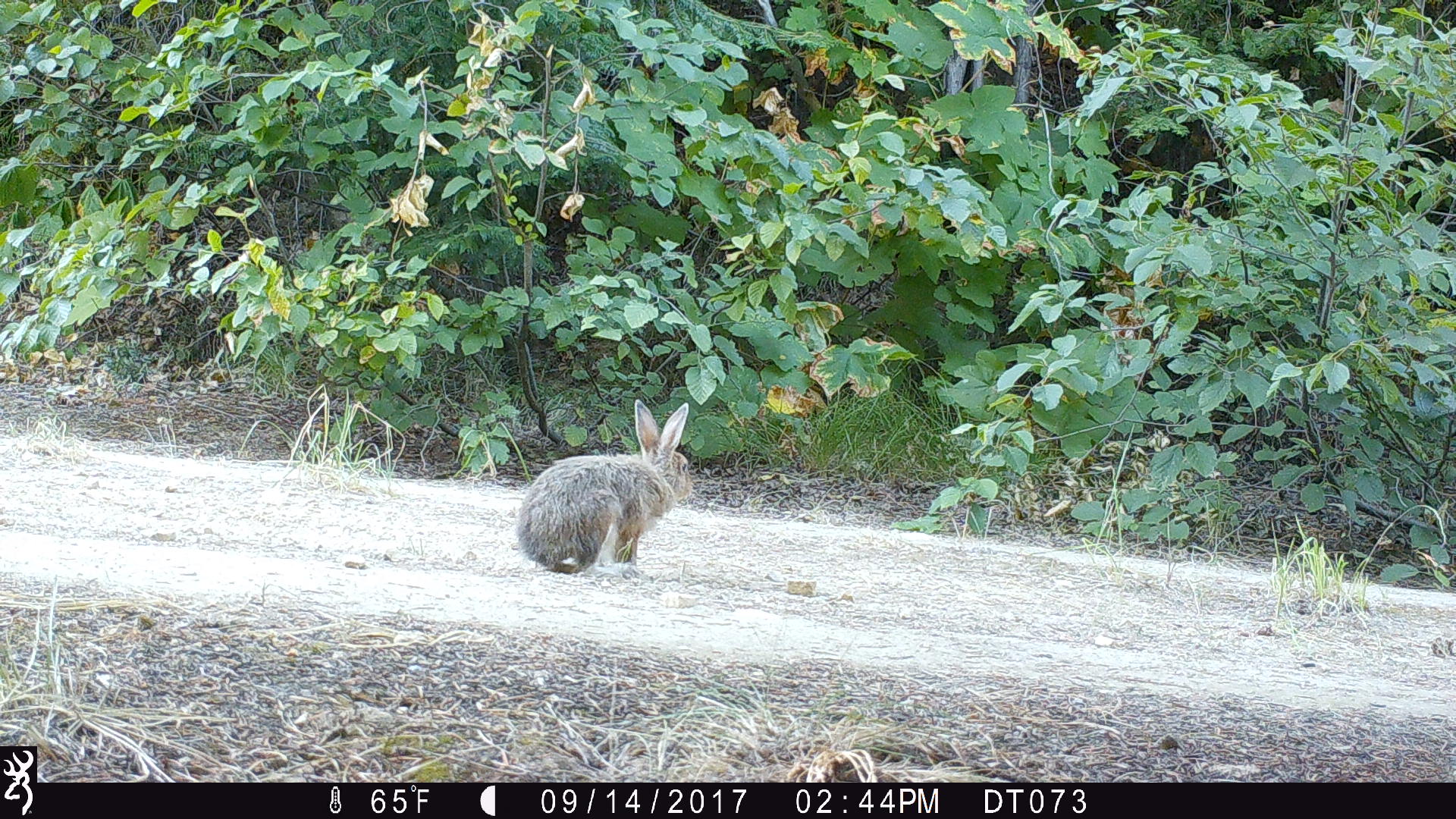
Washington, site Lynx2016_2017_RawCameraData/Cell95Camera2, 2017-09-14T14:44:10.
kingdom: Animalia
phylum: Chordata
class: Mammalia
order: Lagomorpha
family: Leporidae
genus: Lepus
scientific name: Lepus americanus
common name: snowshoe hare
Lepus americanus (snowshoe hare). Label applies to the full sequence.